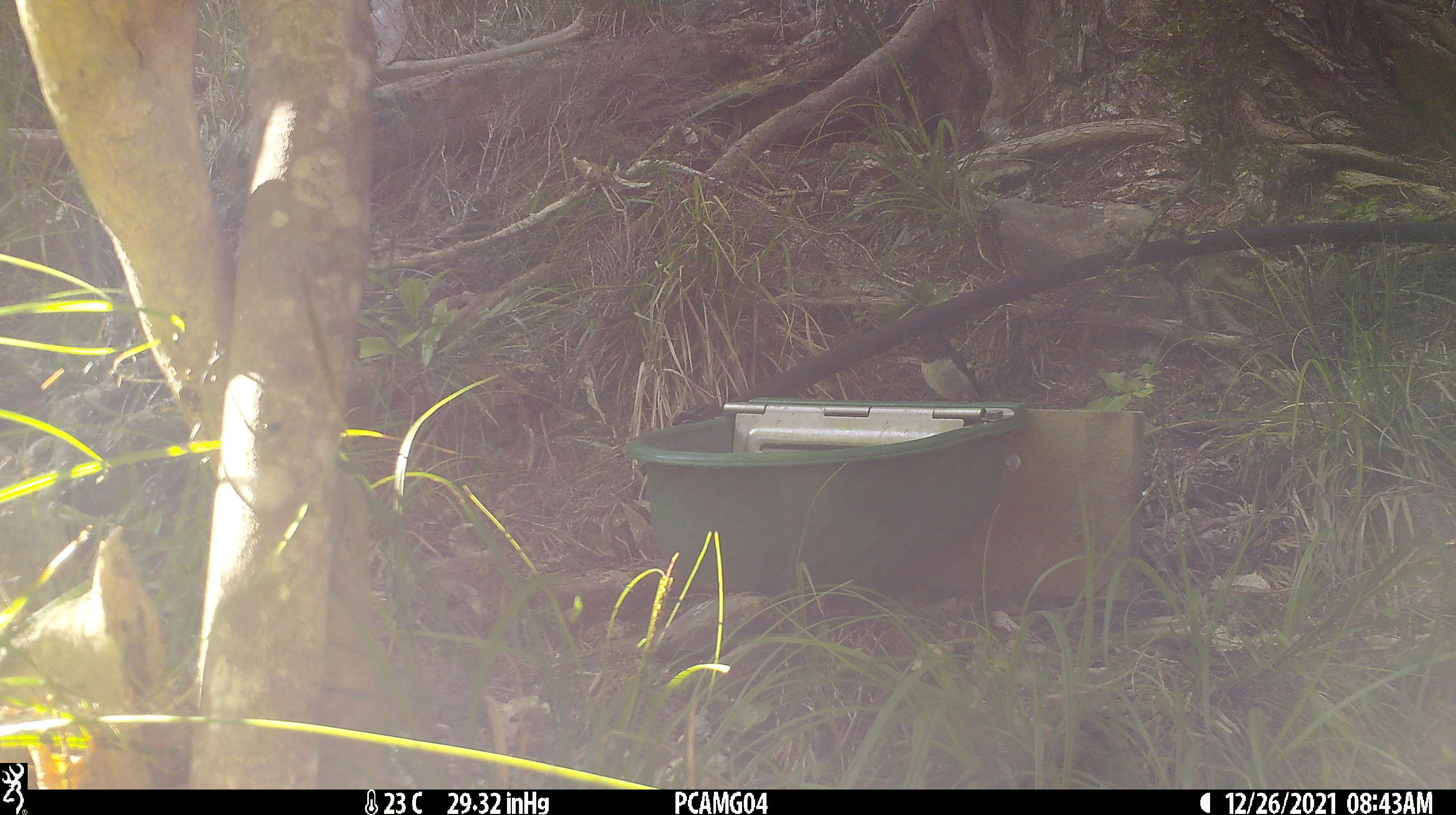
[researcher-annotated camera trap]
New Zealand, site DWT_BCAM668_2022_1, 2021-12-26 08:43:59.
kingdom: Animalia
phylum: Chordata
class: Aves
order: Passeriformes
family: Petroicidae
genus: Petroica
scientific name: Petroica macrocephala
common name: tomtit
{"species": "tomtit (Petroica macrocephala)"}